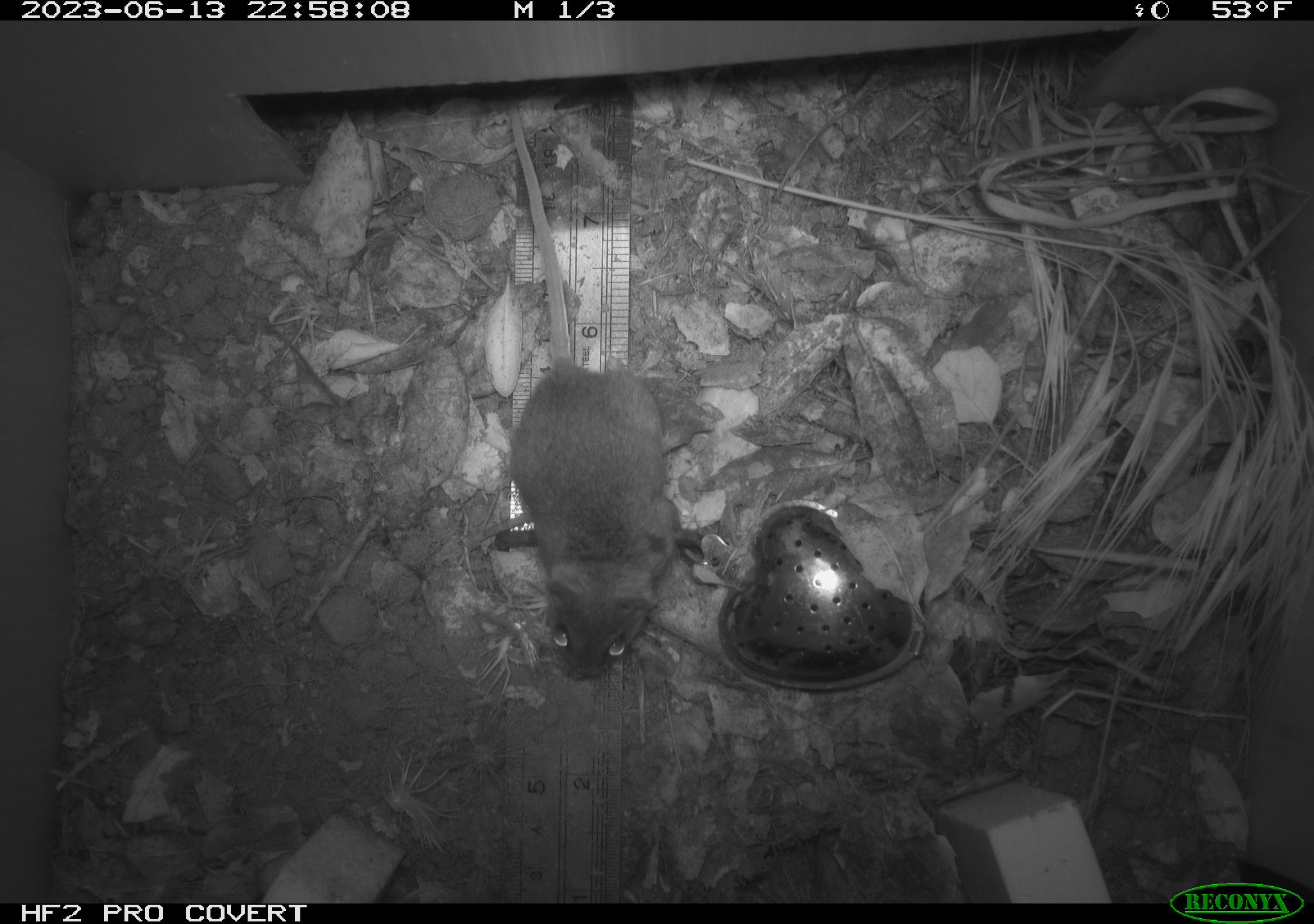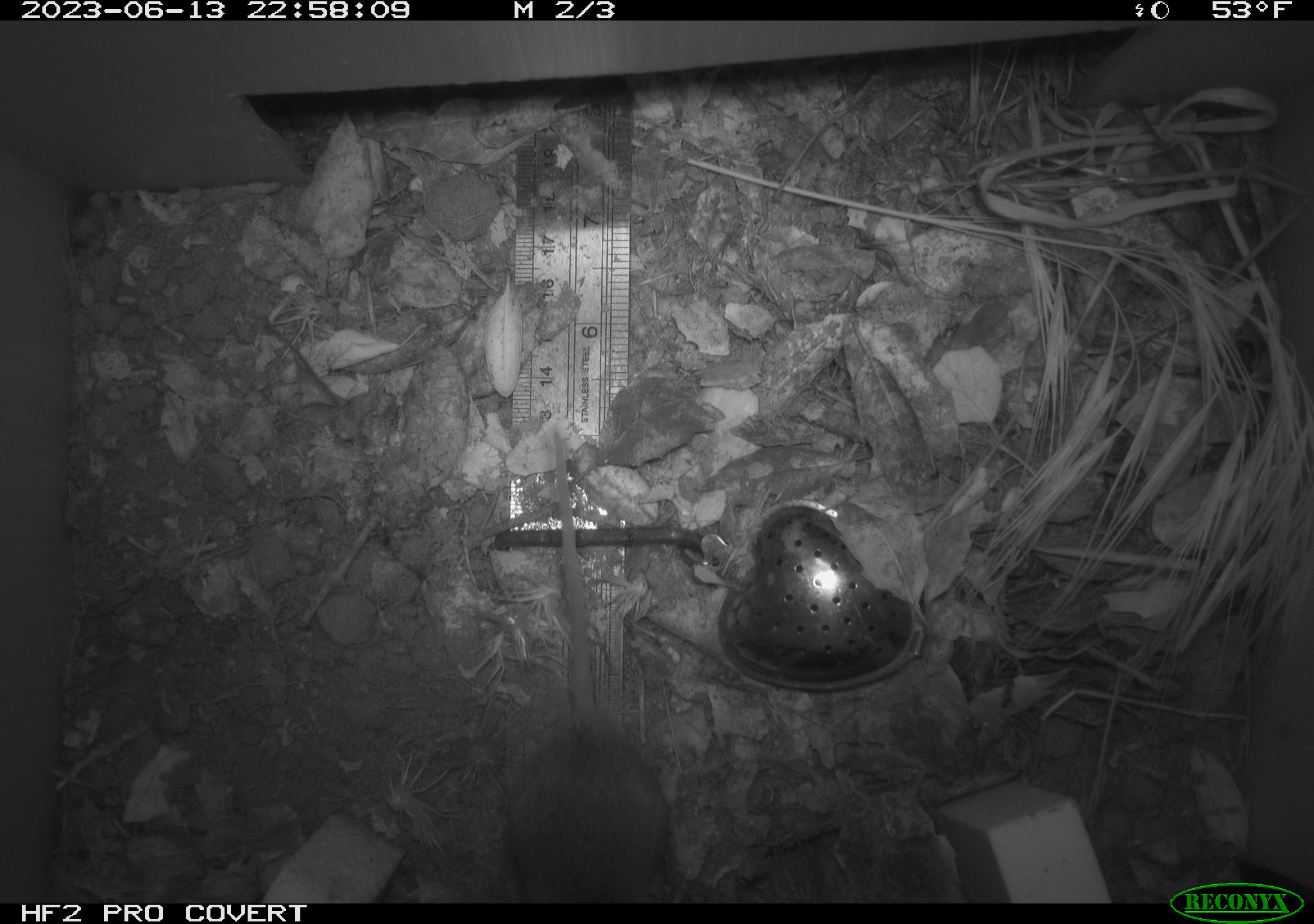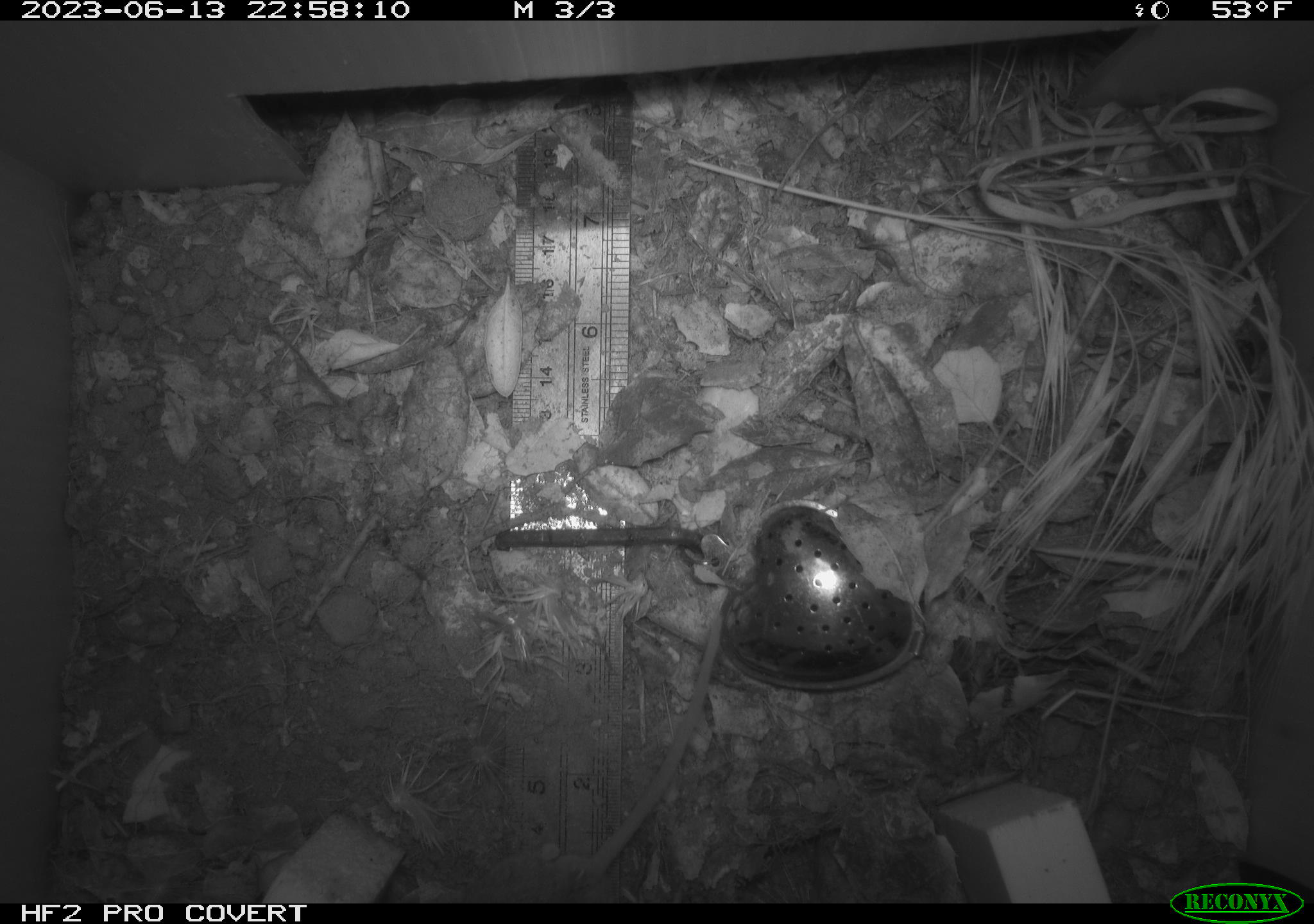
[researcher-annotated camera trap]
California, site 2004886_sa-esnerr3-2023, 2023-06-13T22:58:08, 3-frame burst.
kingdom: Animalia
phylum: Chordata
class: Mammalia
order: Rodentia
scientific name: Rodentia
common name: mouse species